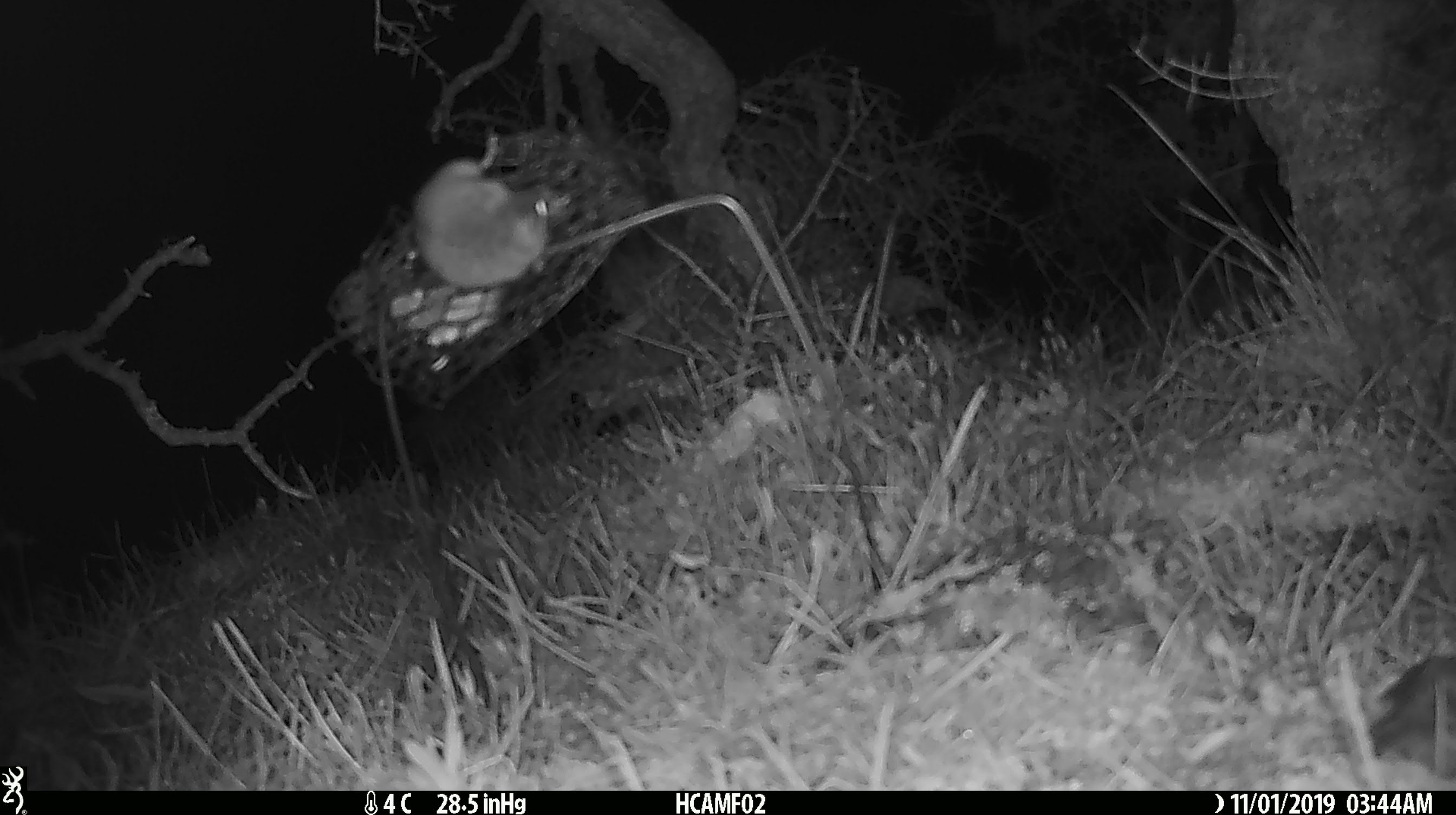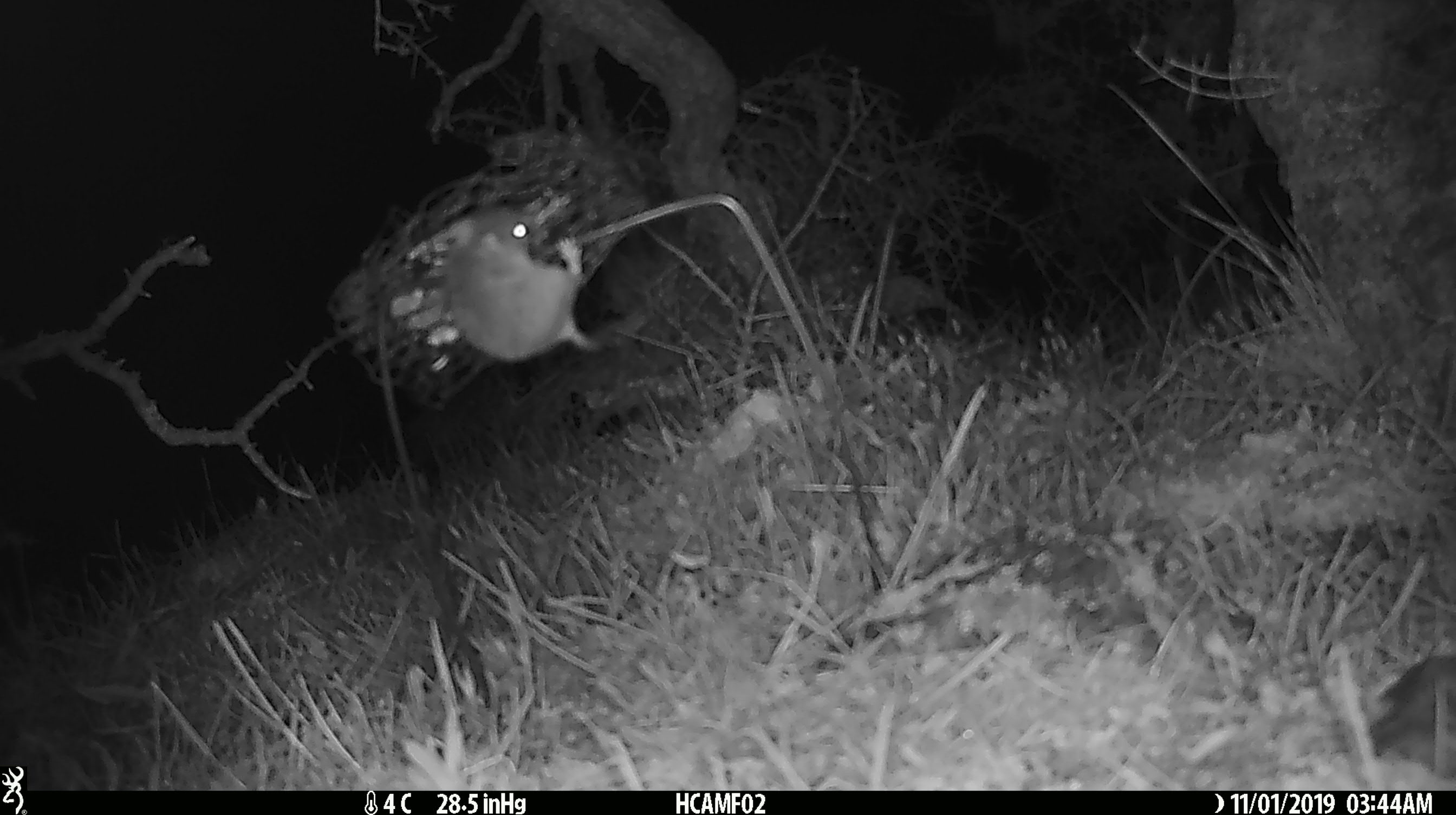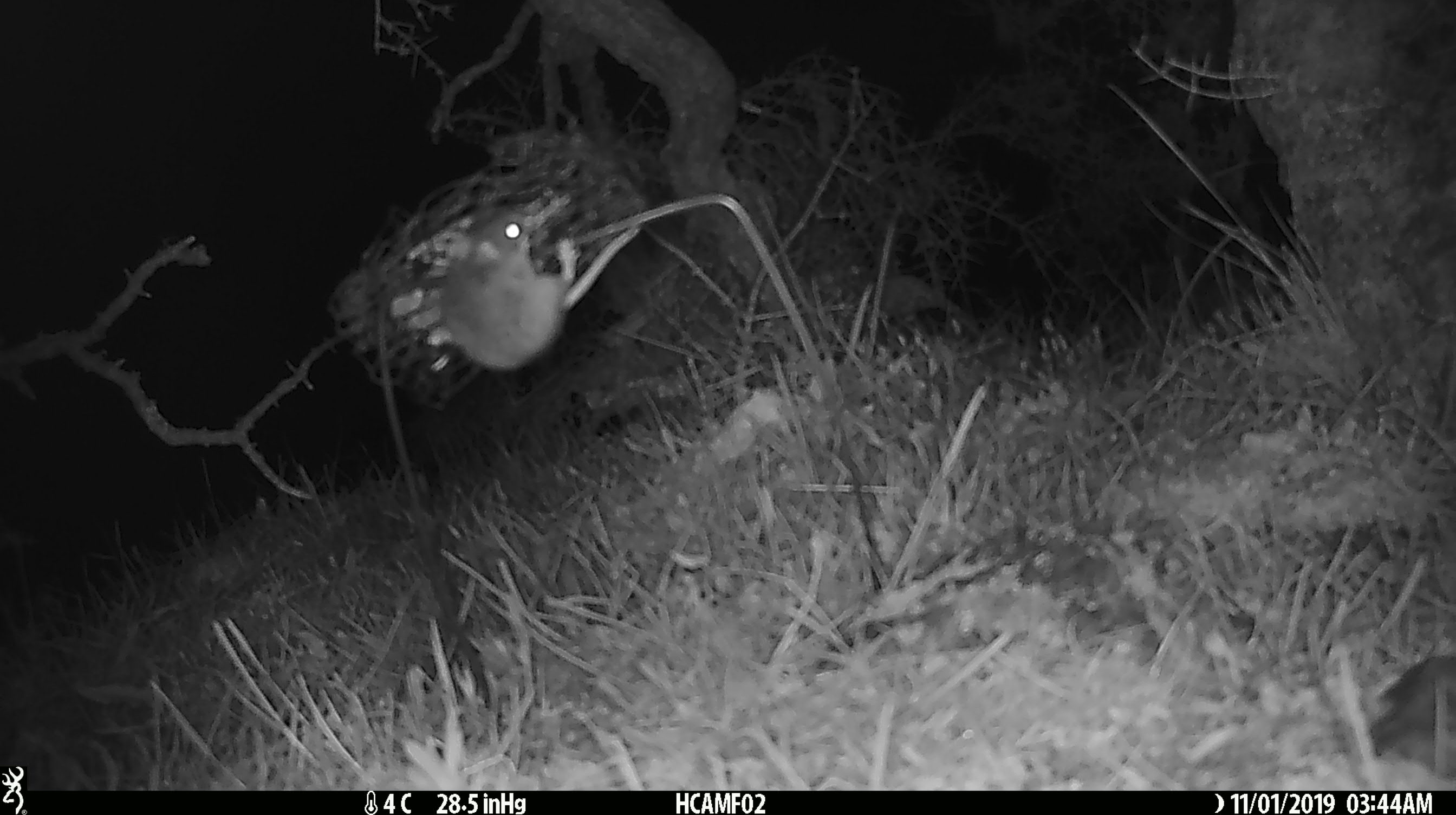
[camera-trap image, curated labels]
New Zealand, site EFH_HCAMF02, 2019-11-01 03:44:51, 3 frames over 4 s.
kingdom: Animalia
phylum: Chordata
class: Mammalia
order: Rodentia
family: Muridae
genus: Mus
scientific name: Mus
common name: mouse